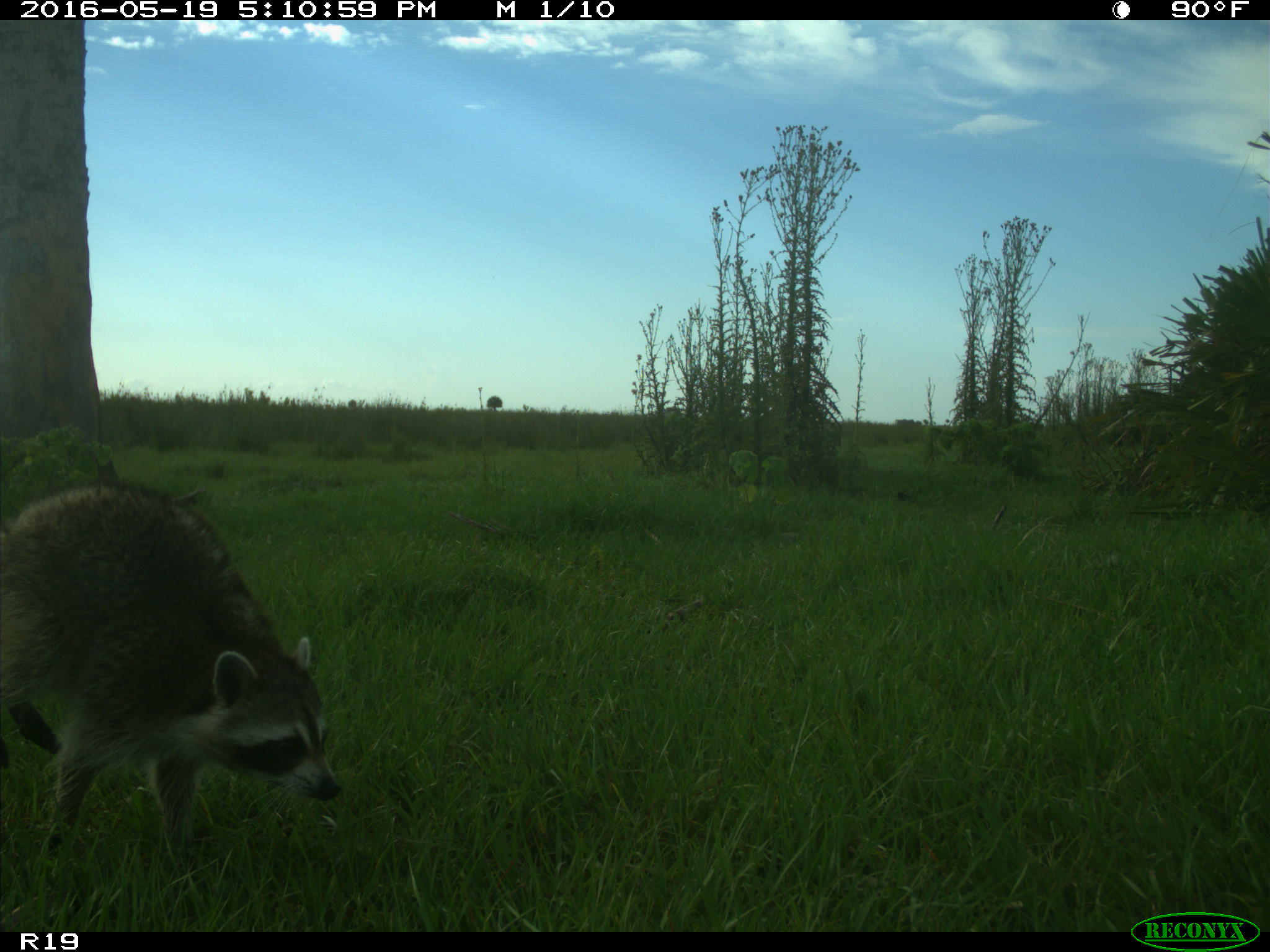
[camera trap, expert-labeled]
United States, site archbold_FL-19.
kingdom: Animalia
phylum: Chordata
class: Mammalia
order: Carnivora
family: Procyonidae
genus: Procyon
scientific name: Procyon lotor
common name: common raccoon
Procyon lotor (common raccoon).